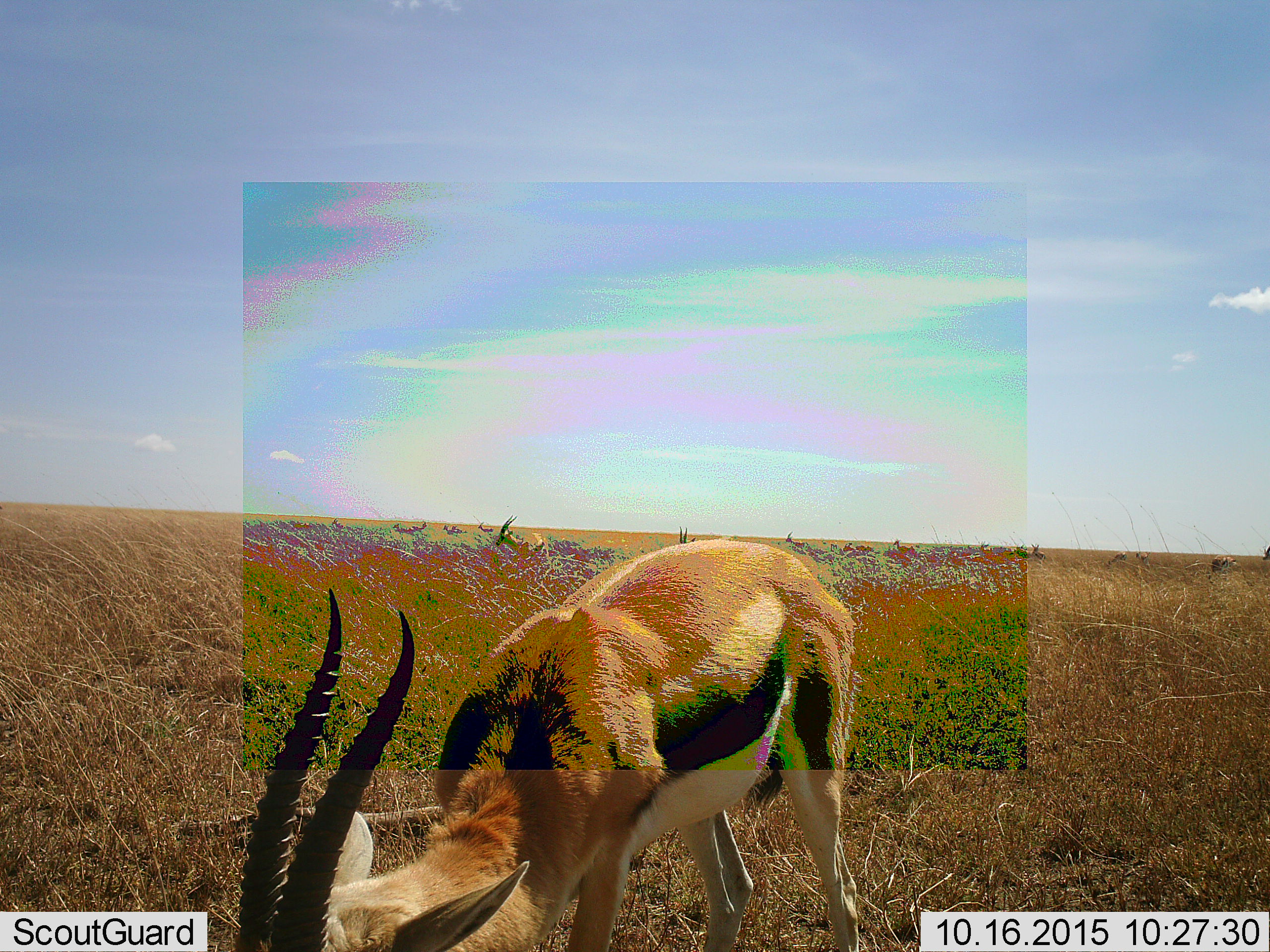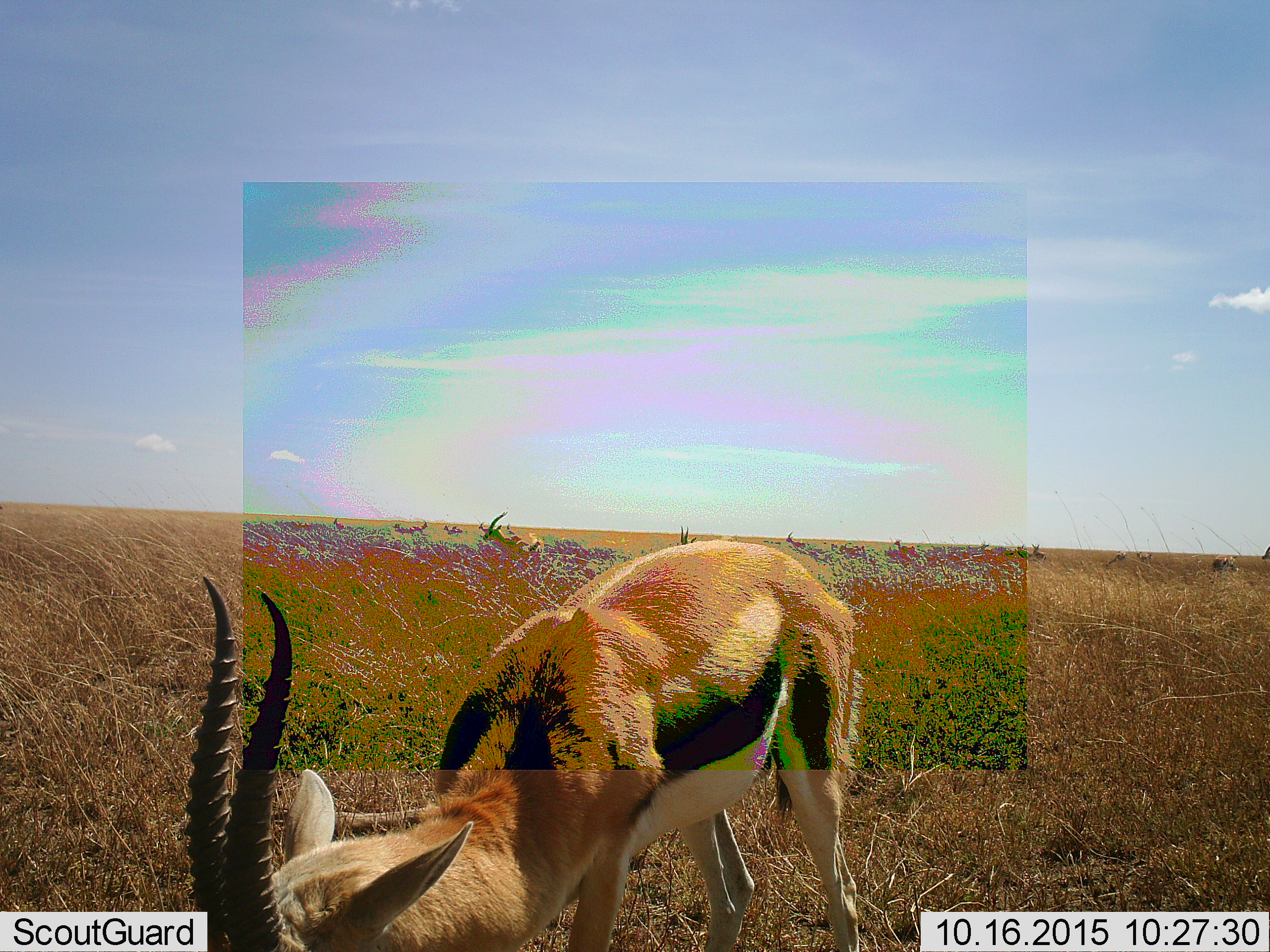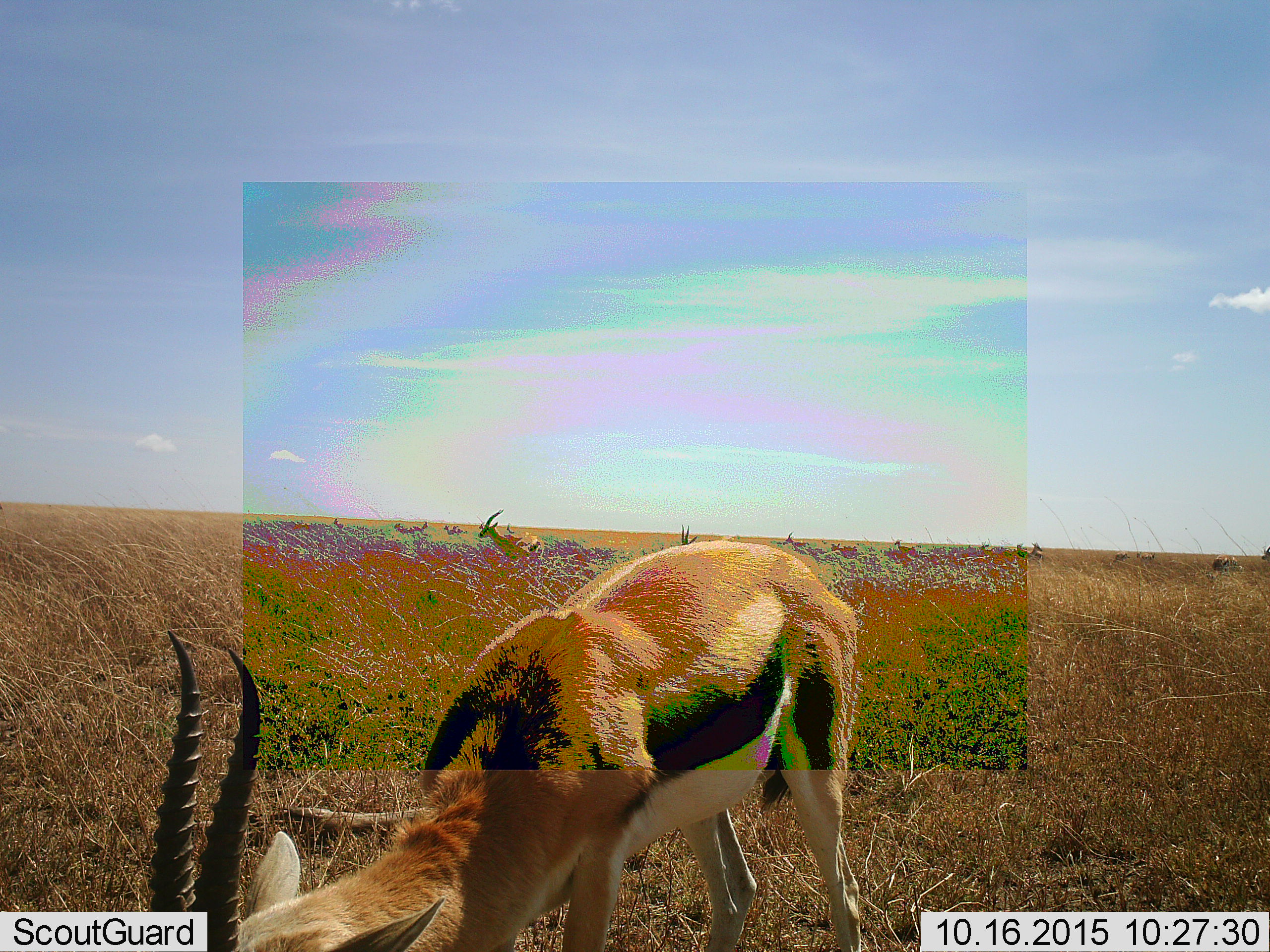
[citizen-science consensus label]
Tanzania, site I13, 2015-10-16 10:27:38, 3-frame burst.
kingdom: Animalia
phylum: Chordata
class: Mammalia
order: Artiodactyla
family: Bovidae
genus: Eudorcas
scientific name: Eudorcas thomsonii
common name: thomson's gazelle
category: gazellethomsons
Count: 11-50.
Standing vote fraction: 70%.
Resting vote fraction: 0%.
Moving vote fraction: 30%.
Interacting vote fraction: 10%.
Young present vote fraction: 0%.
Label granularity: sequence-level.